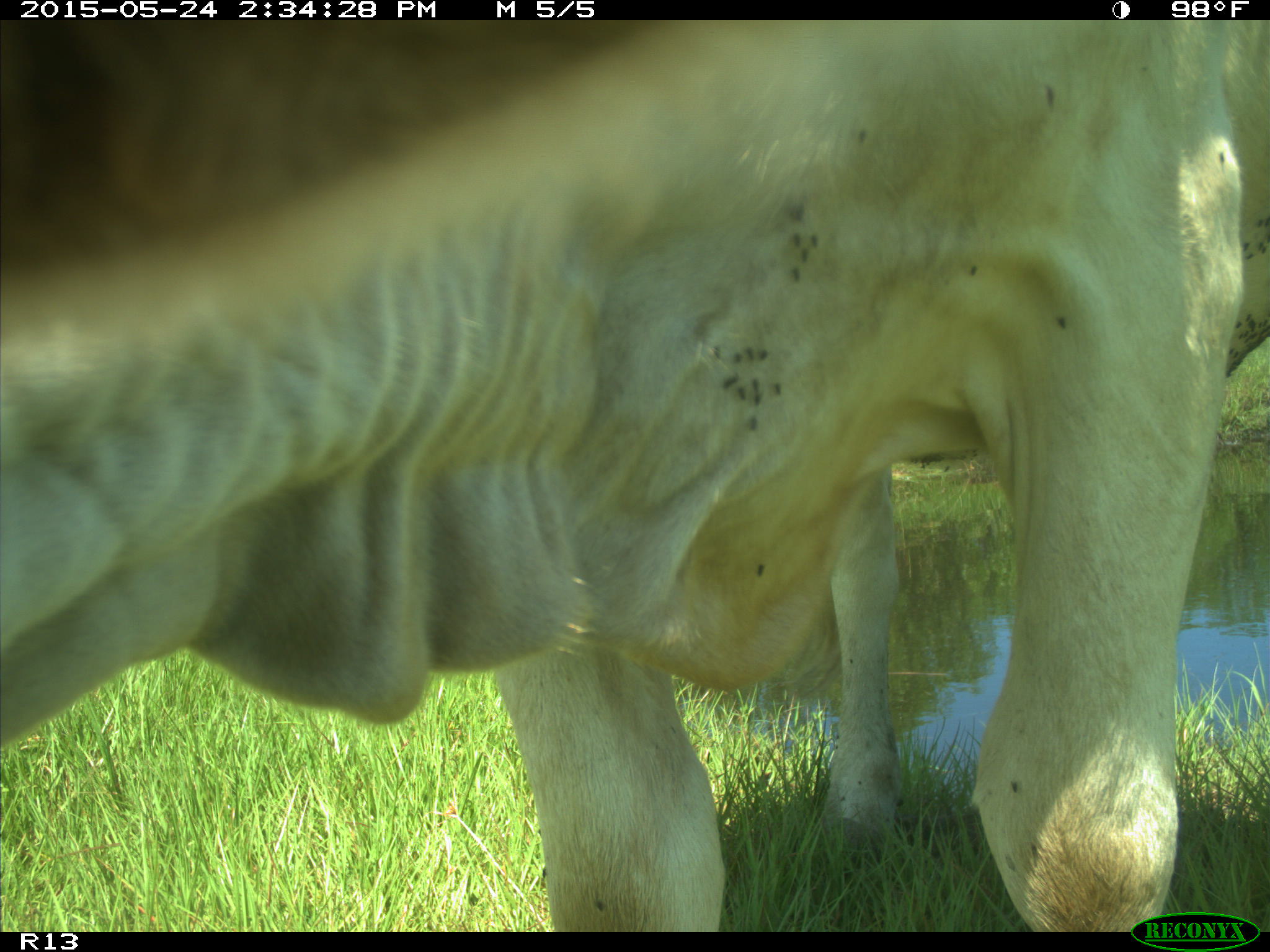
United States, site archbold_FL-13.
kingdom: Animalia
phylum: Chordata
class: Mammalia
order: Artiodactyla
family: Bovidae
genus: Bos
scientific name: Bos taurus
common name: domestic cow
Bos taurus (domestic cow).